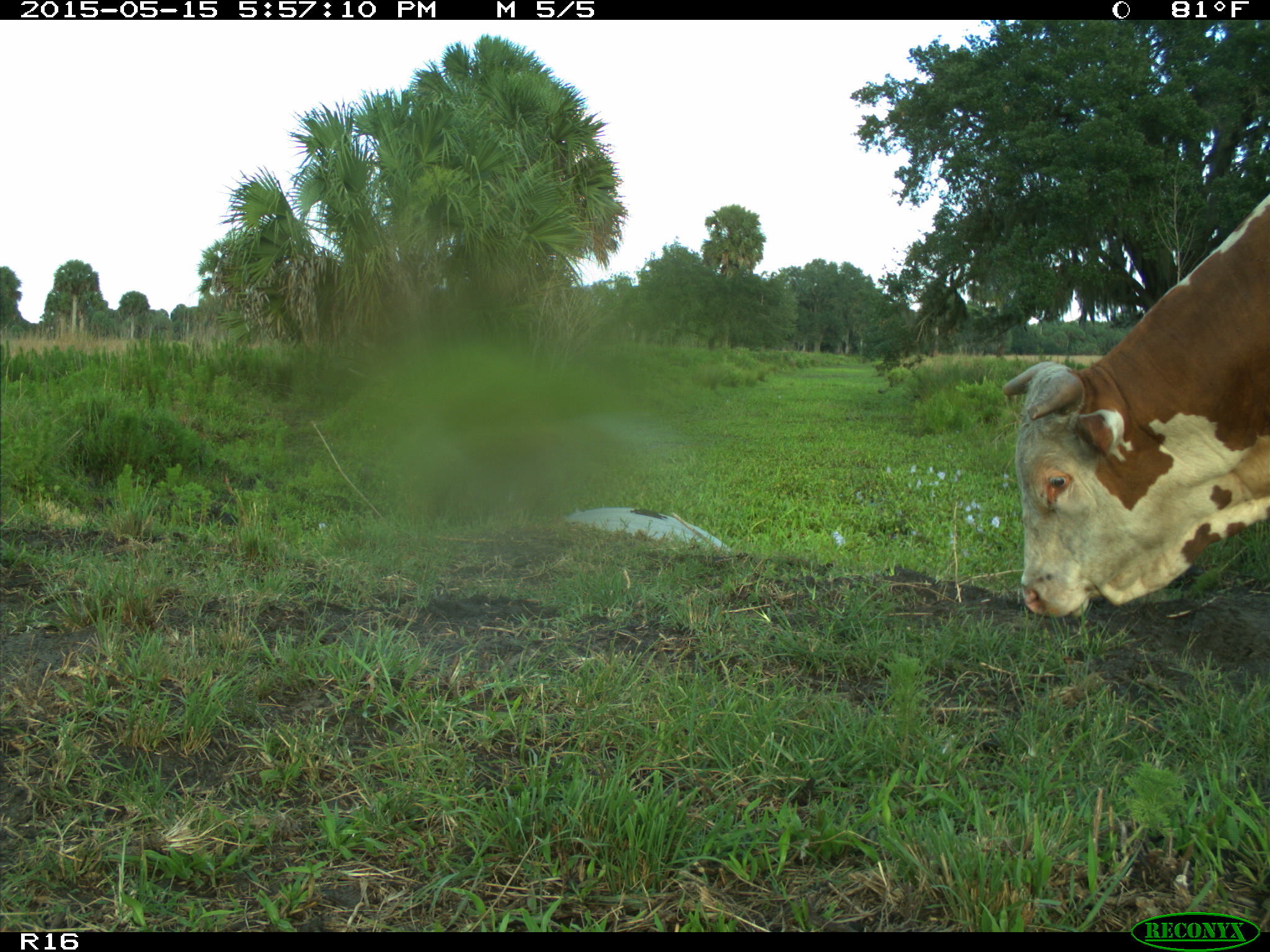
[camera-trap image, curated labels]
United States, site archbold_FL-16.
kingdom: Animalia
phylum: Chordata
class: Mammalia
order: Artiodactyla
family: Bovidae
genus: Bos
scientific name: Bos taurus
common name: domestic cow